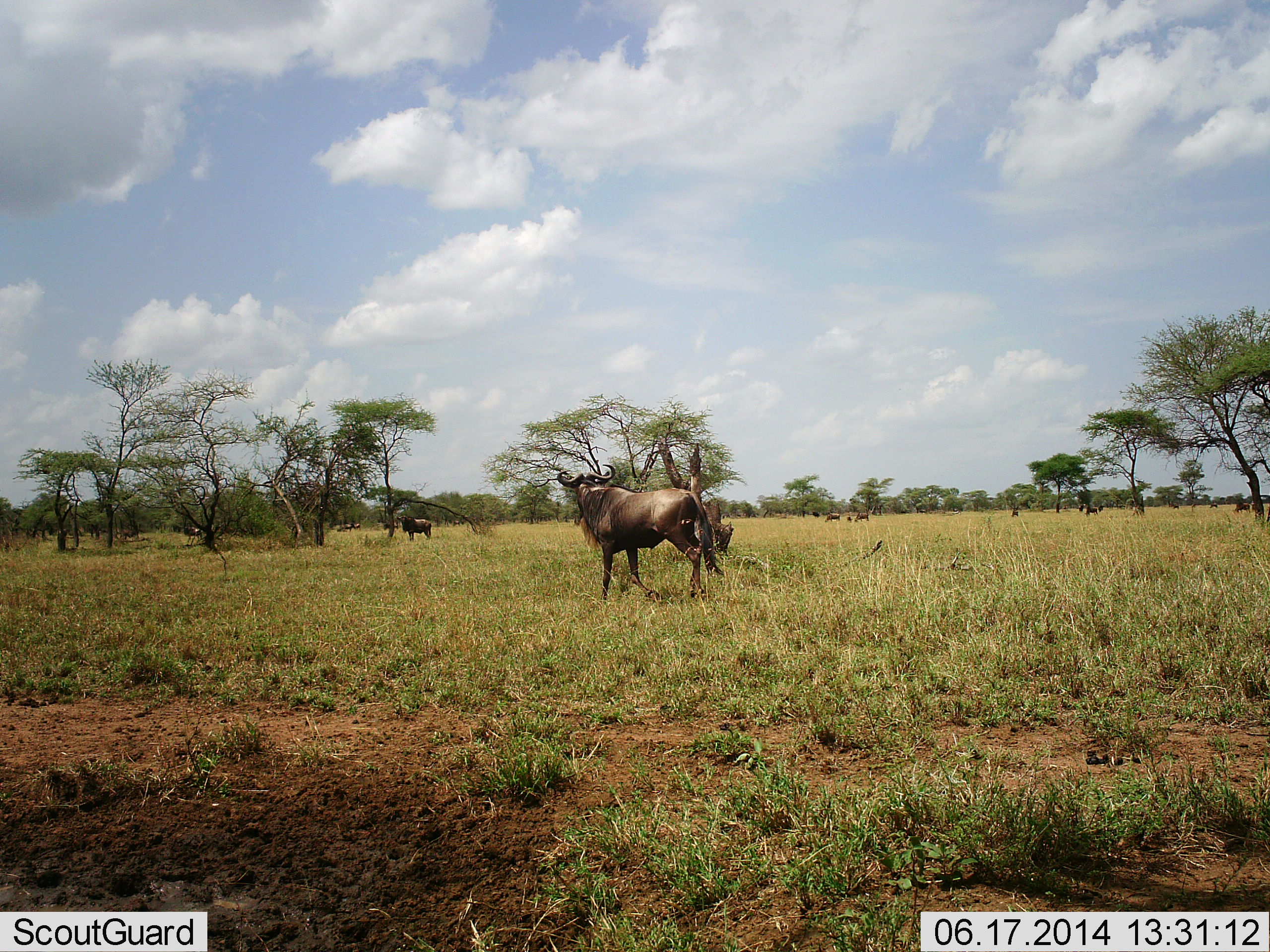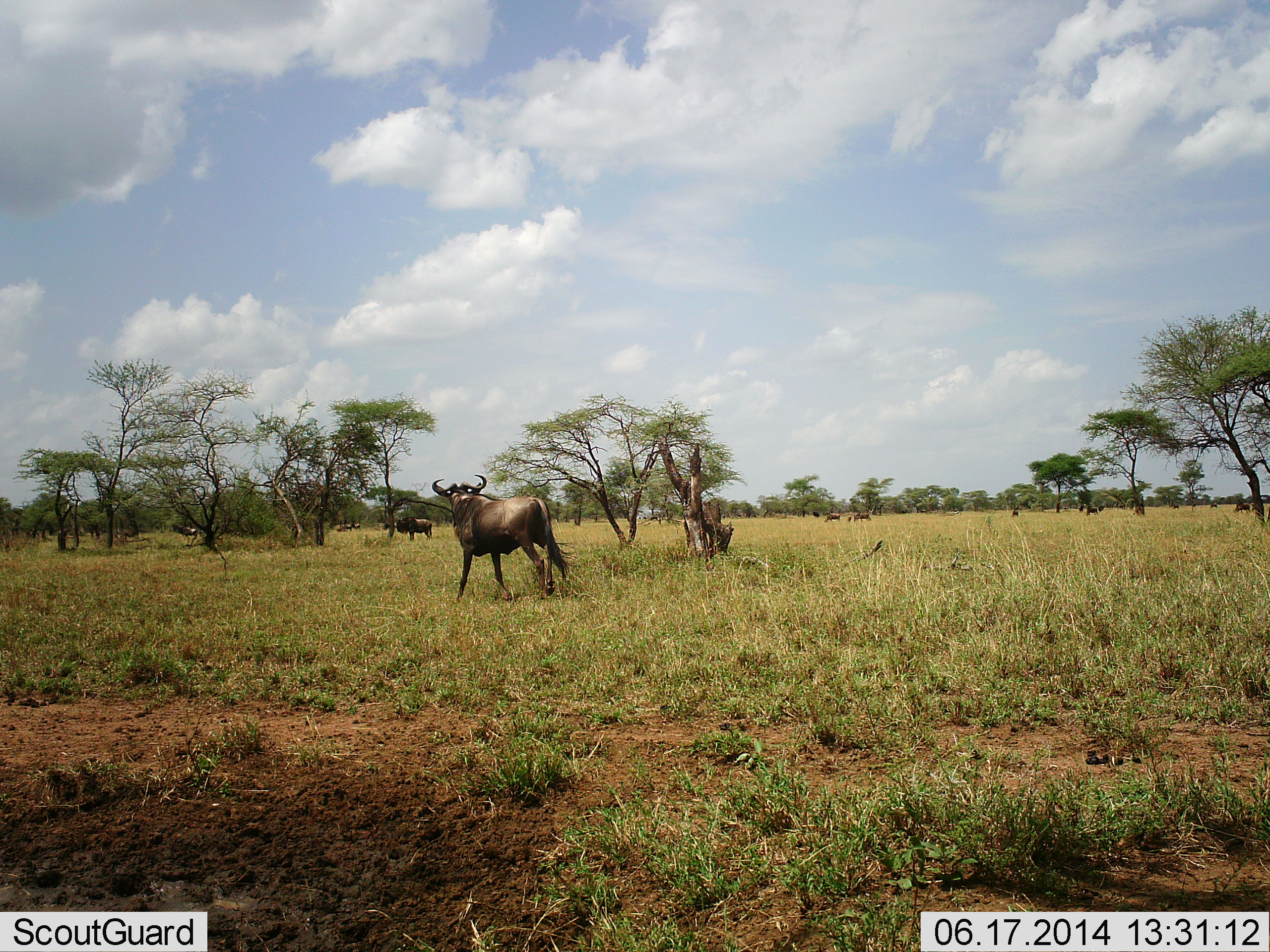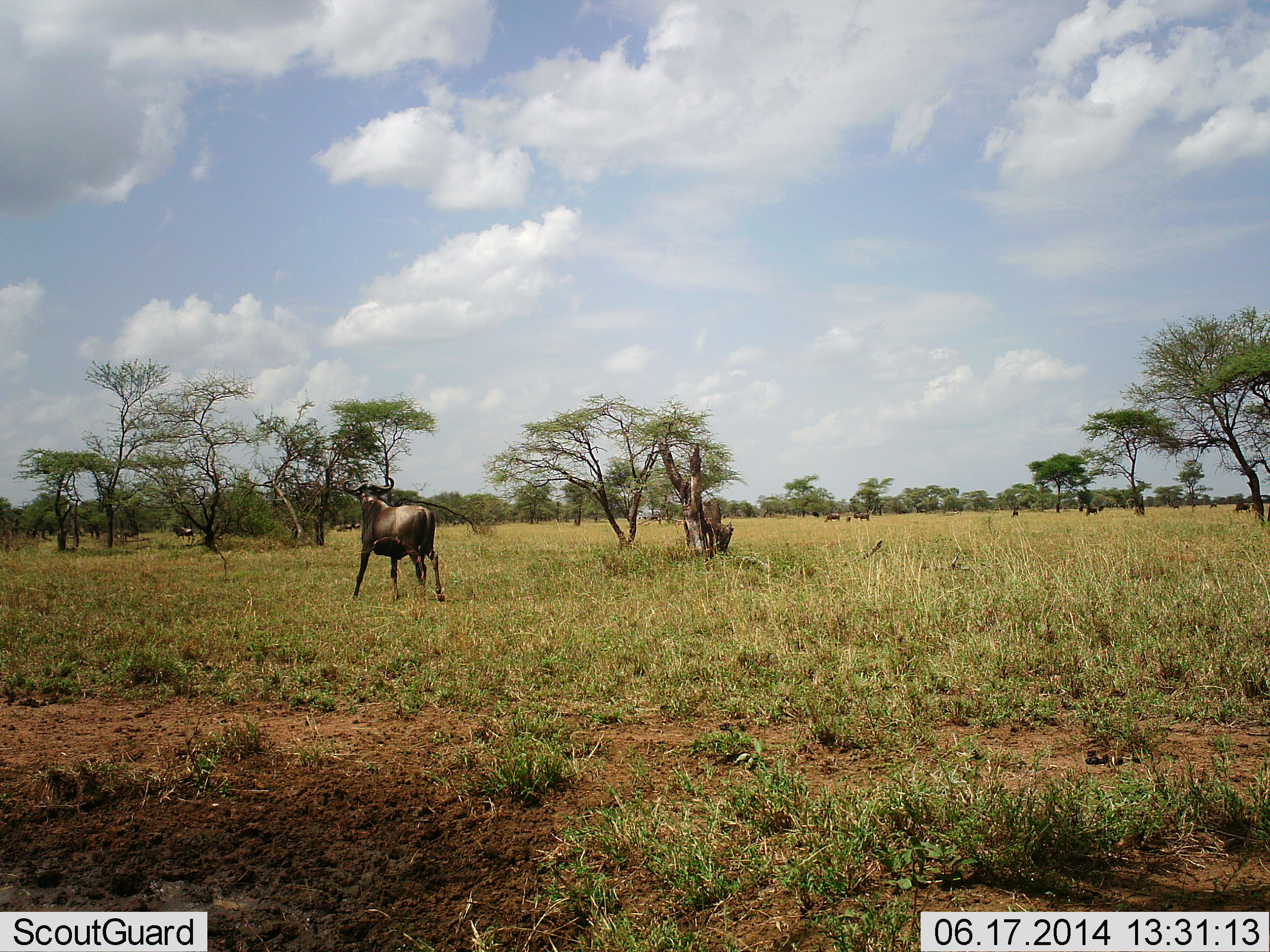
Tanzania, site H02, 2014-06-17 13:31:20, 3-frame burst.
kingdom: Animalia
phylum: Chordata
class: Mammalia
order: Artiodactyla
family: Bovidae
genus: Connochaetes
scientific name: Connochaetes taurinus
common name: blue wildebeest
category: wildebeest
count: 2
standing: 60%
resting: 10%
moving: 100%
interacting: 0%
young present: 0%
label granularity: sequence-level